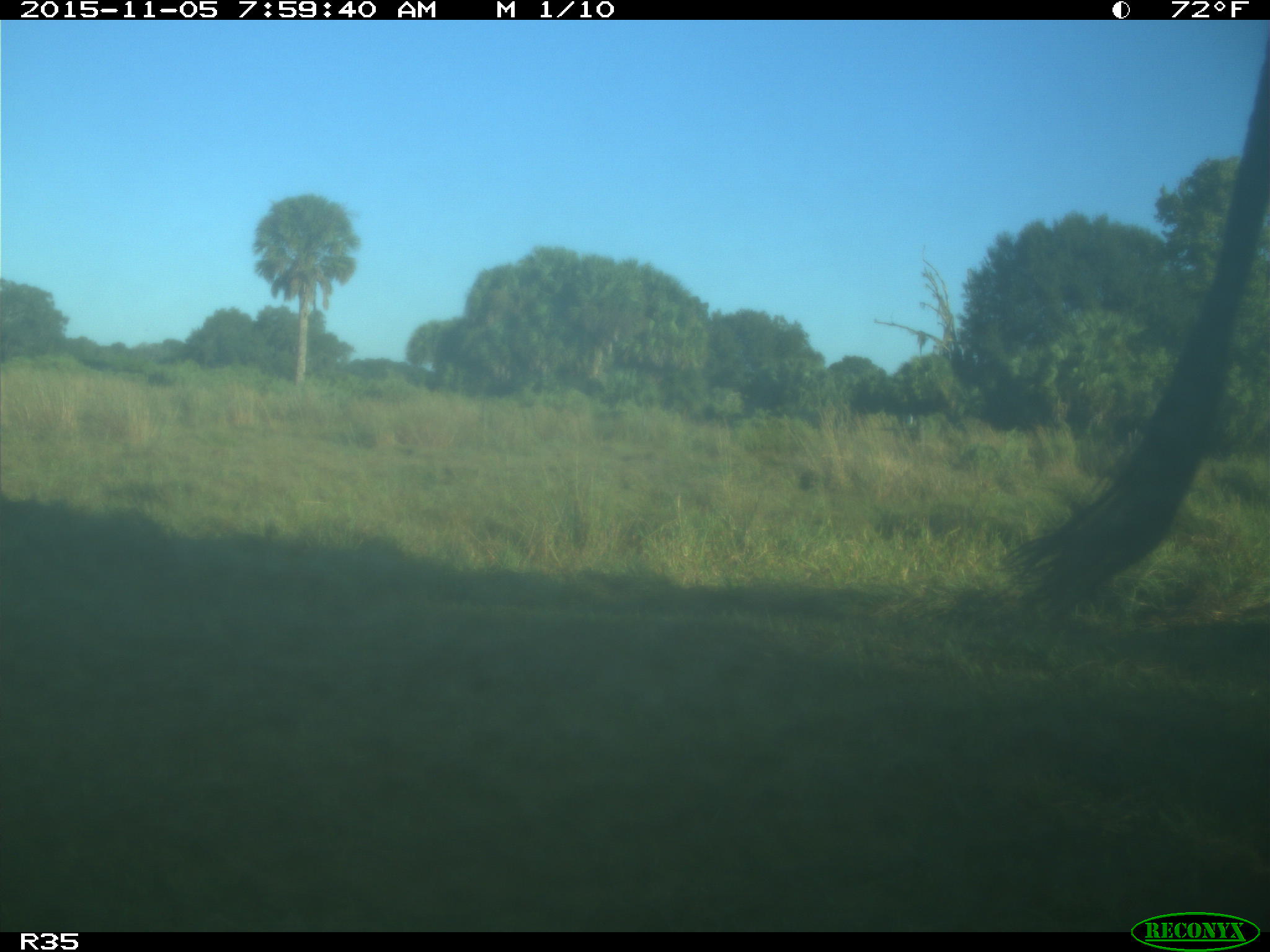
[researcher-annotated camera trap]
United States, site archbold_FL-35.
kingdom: Animalia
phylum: Chordata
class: Mammalia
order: Artiodactyla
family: Bovidae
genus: Bos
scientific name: Bos taurus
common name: domestic cow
Bos taurus (domestic cow).